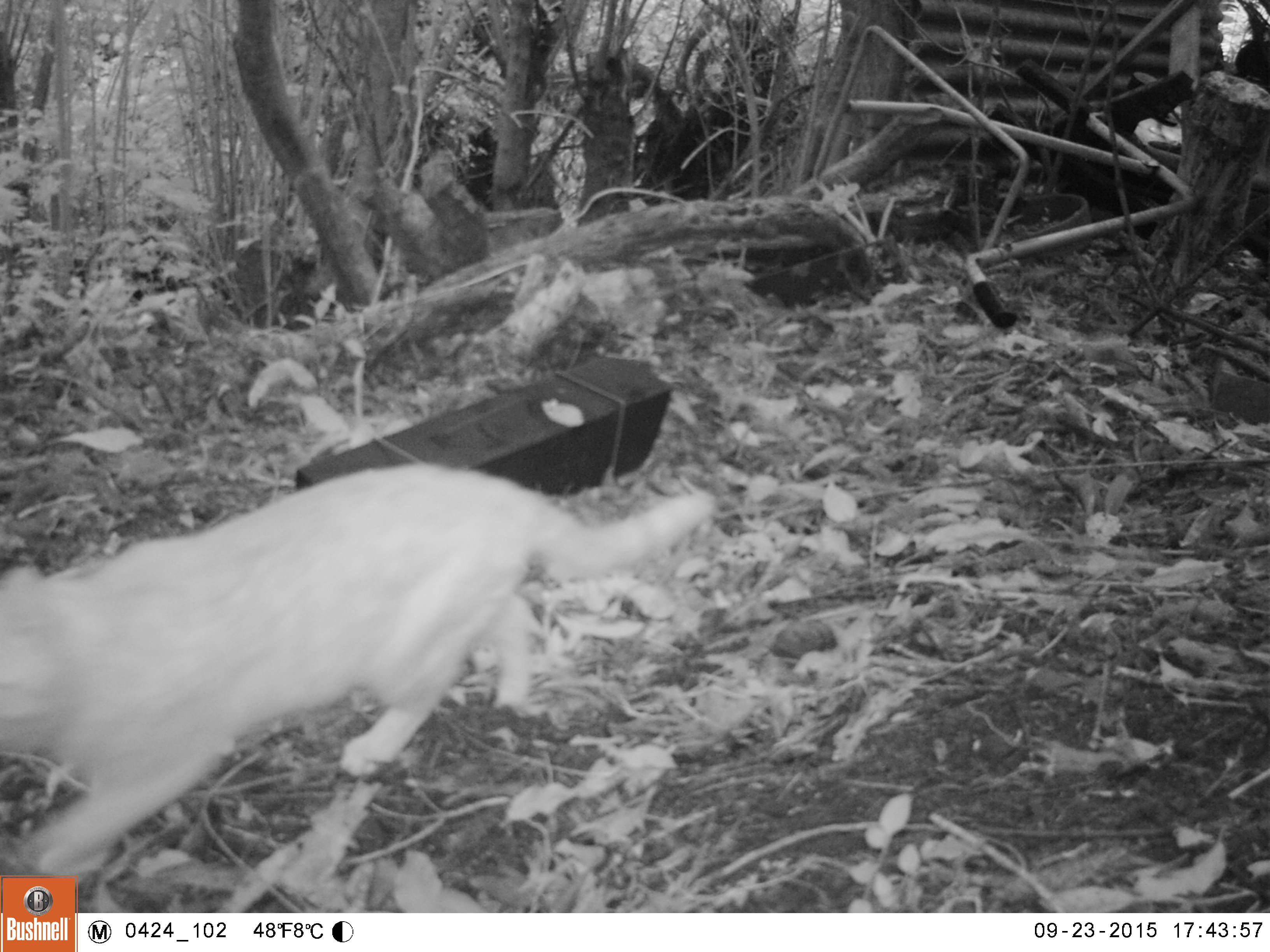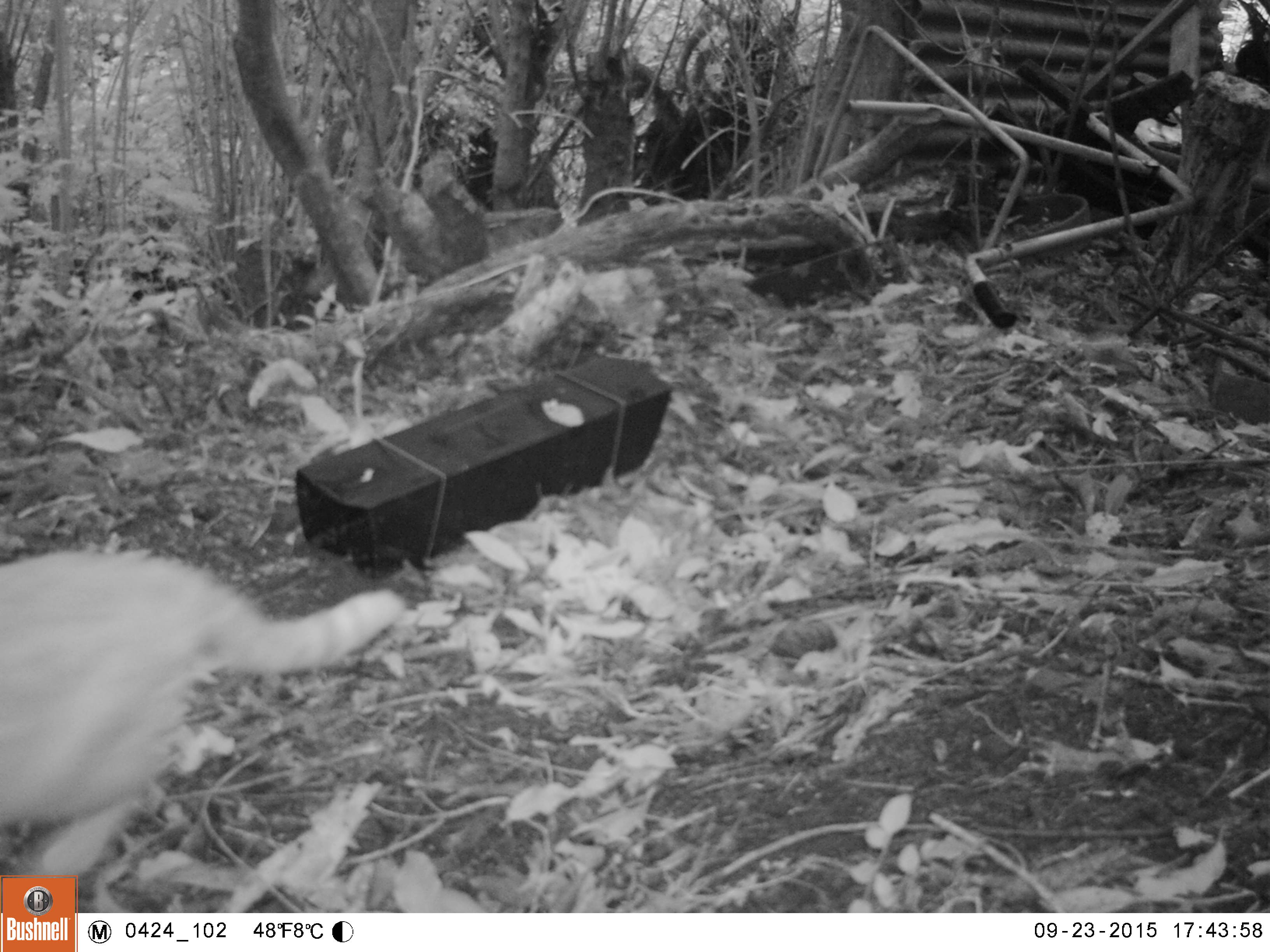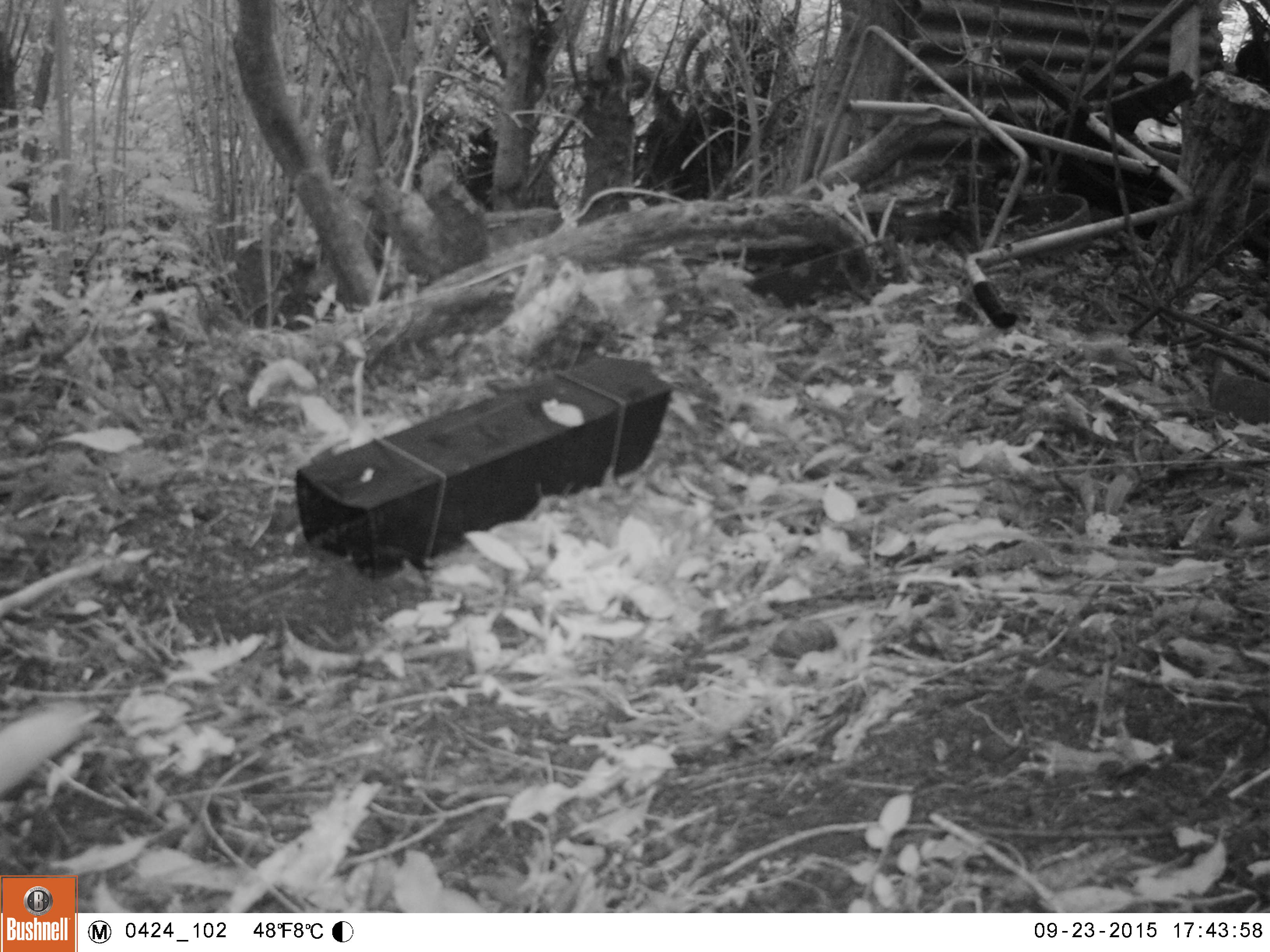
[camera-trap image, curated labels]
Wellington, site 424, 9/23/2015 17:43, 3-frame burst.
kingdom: Animalia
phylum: Chordata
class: Mammalia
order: Carnivora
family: Felidae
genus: Felis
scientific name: Felis catus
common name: cat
Cat (Felis catus).